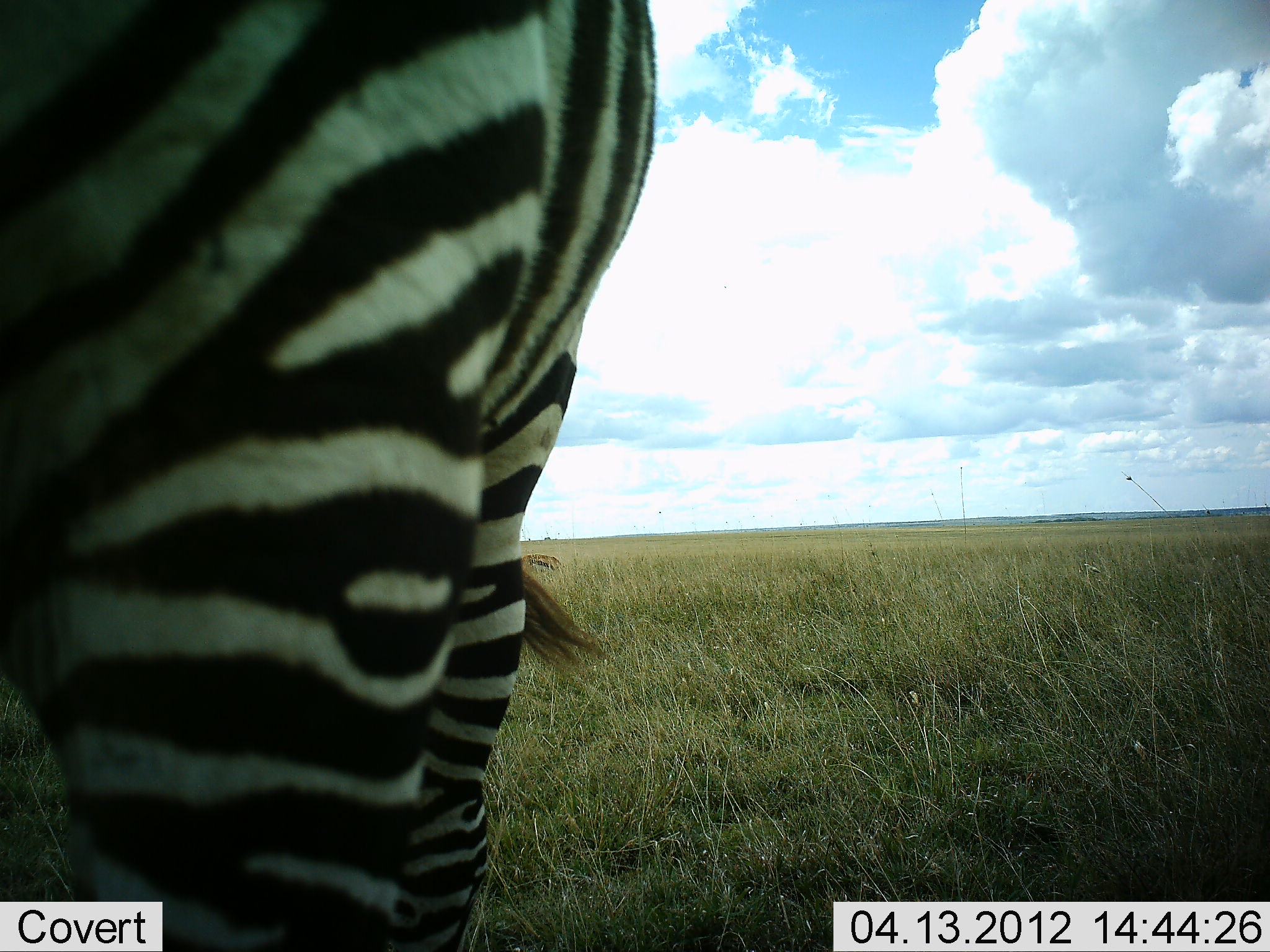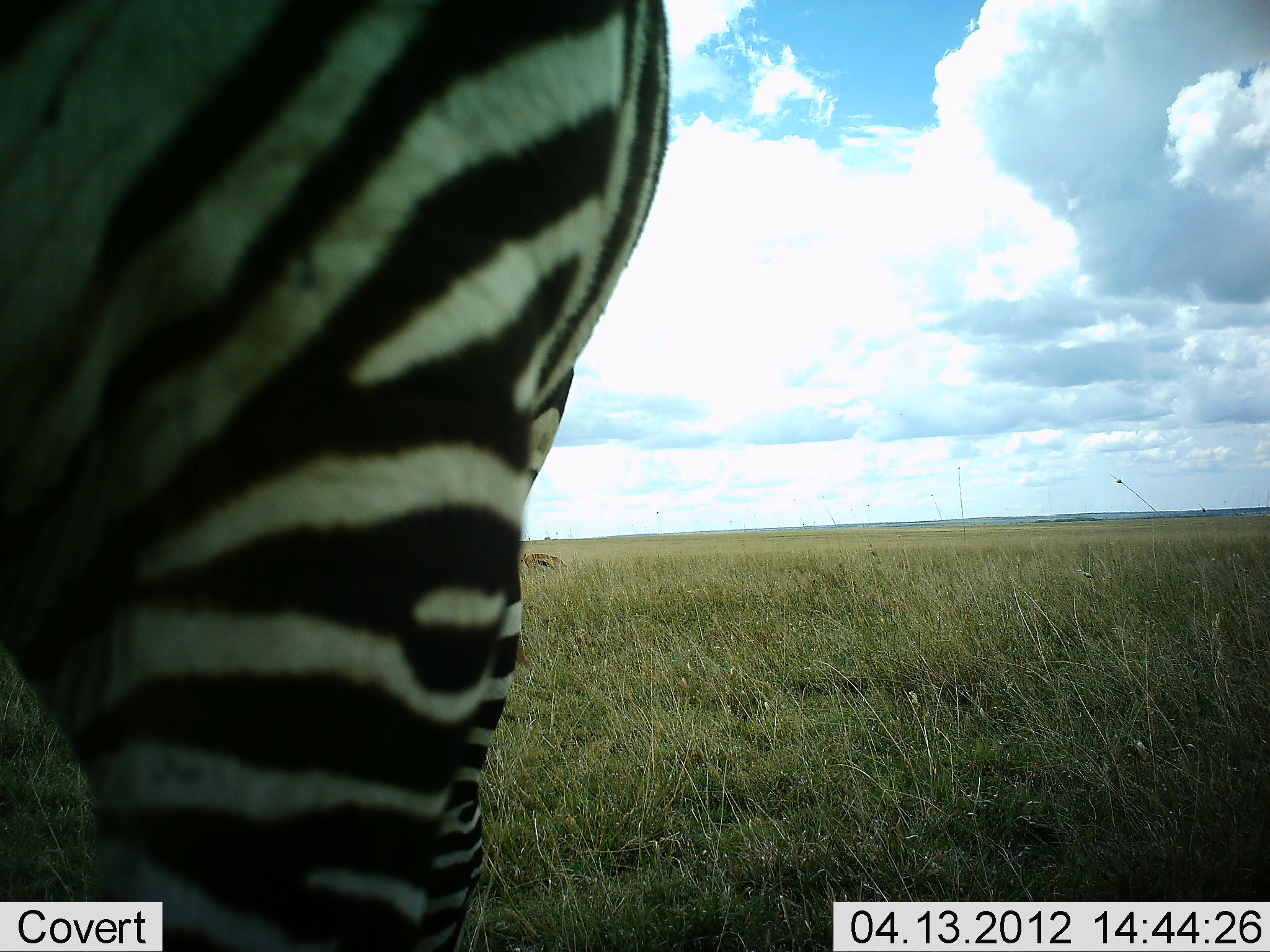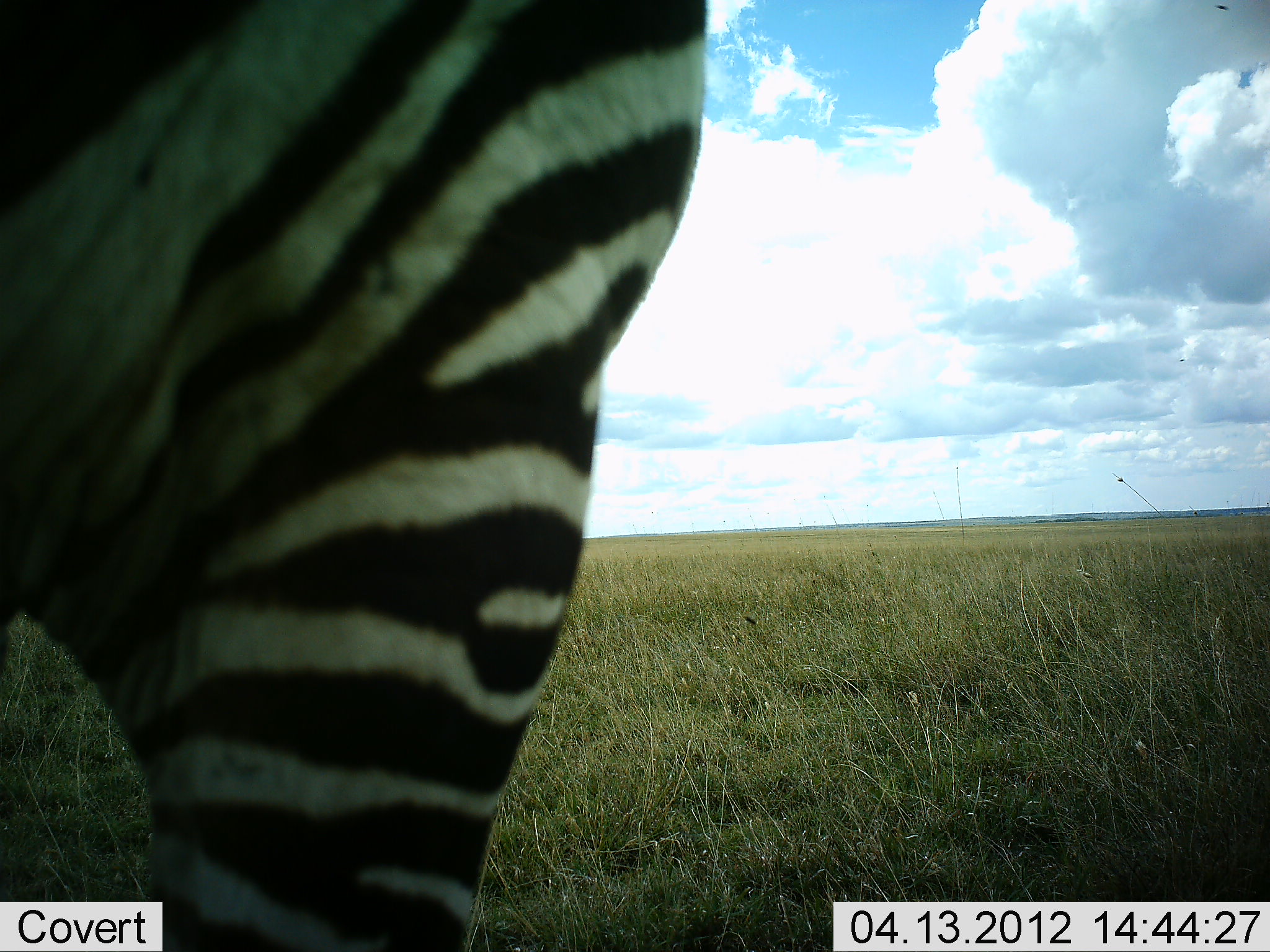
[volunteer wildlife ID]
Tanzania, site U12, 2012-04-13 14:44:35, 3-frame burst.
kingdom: Animalia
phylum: Chordata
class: Mammalia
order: Perissodactyla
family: Equidae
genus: Equus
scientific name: Equus quagga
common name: plains zebra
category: zebra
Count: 1.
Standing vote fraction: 94%.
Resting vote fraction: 0%.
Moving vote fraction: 3%.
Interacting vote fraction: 0%.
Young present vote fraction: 0%.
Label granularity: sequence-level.